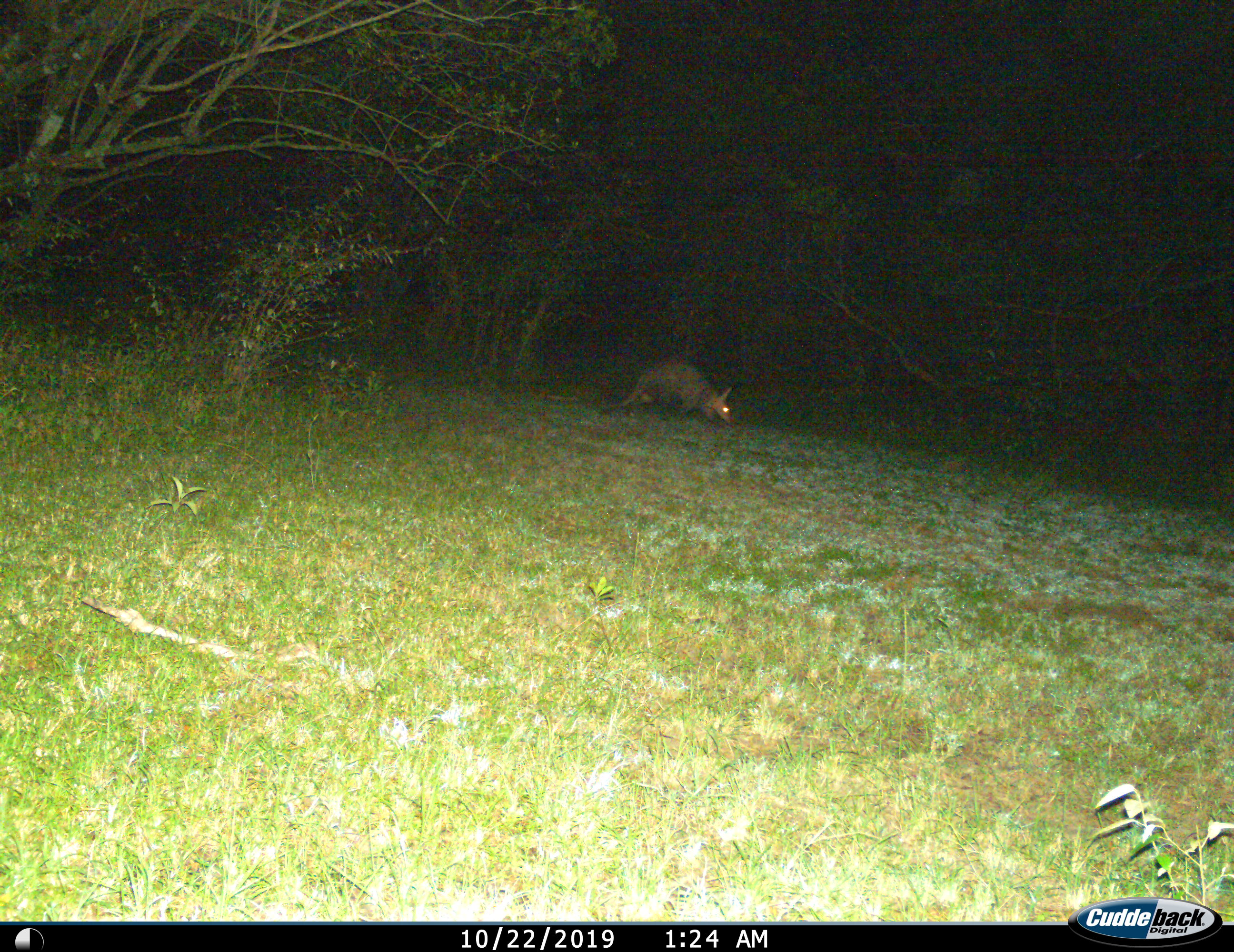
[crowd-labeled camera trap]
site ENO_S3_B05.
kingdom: Animalia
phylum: Chordata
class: Mammalia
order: Tubulidentata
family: Orycteropodidae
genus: Orycteropus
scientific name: Orycteropus afer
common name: aardvark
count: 1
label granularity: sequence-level